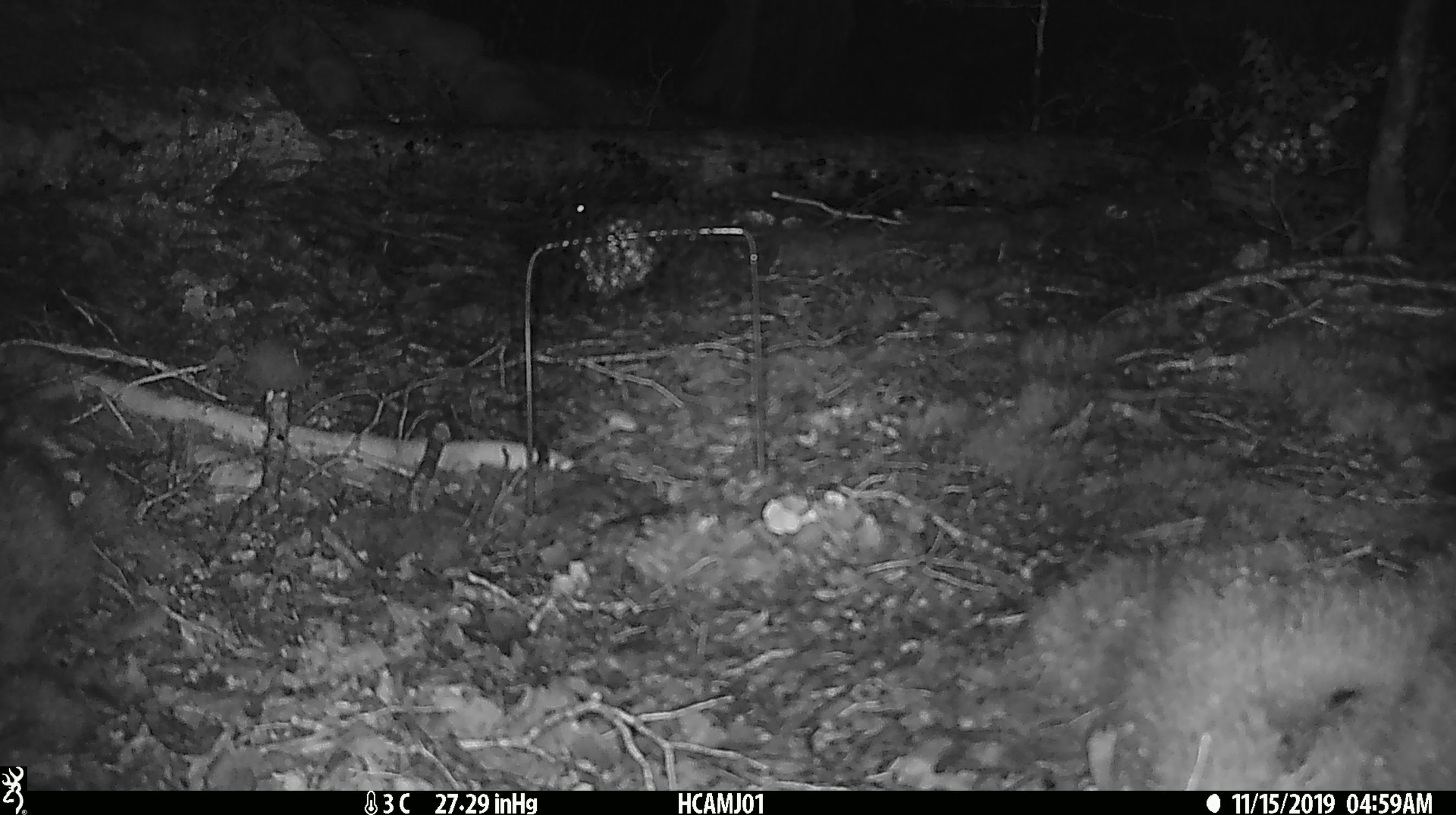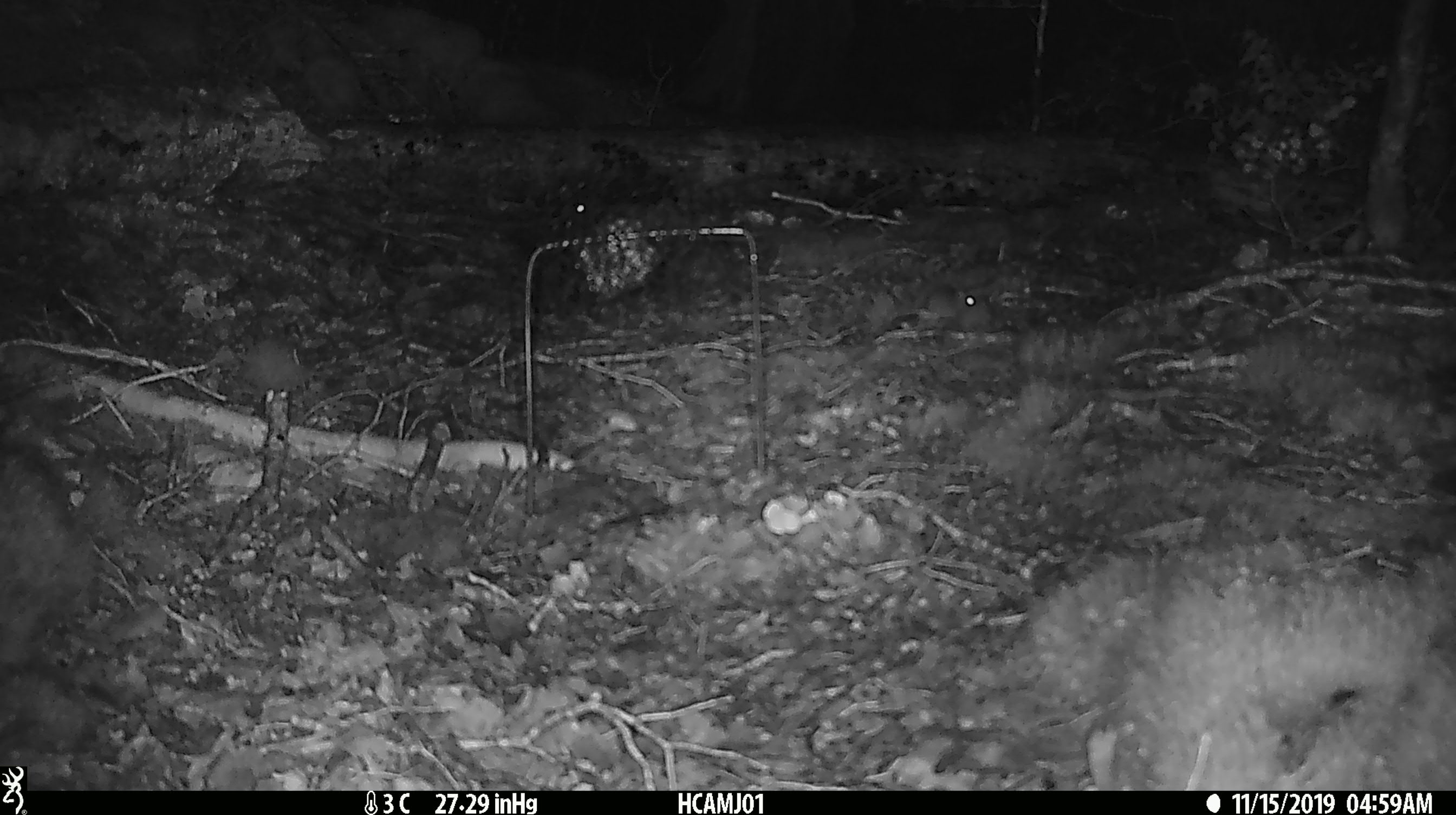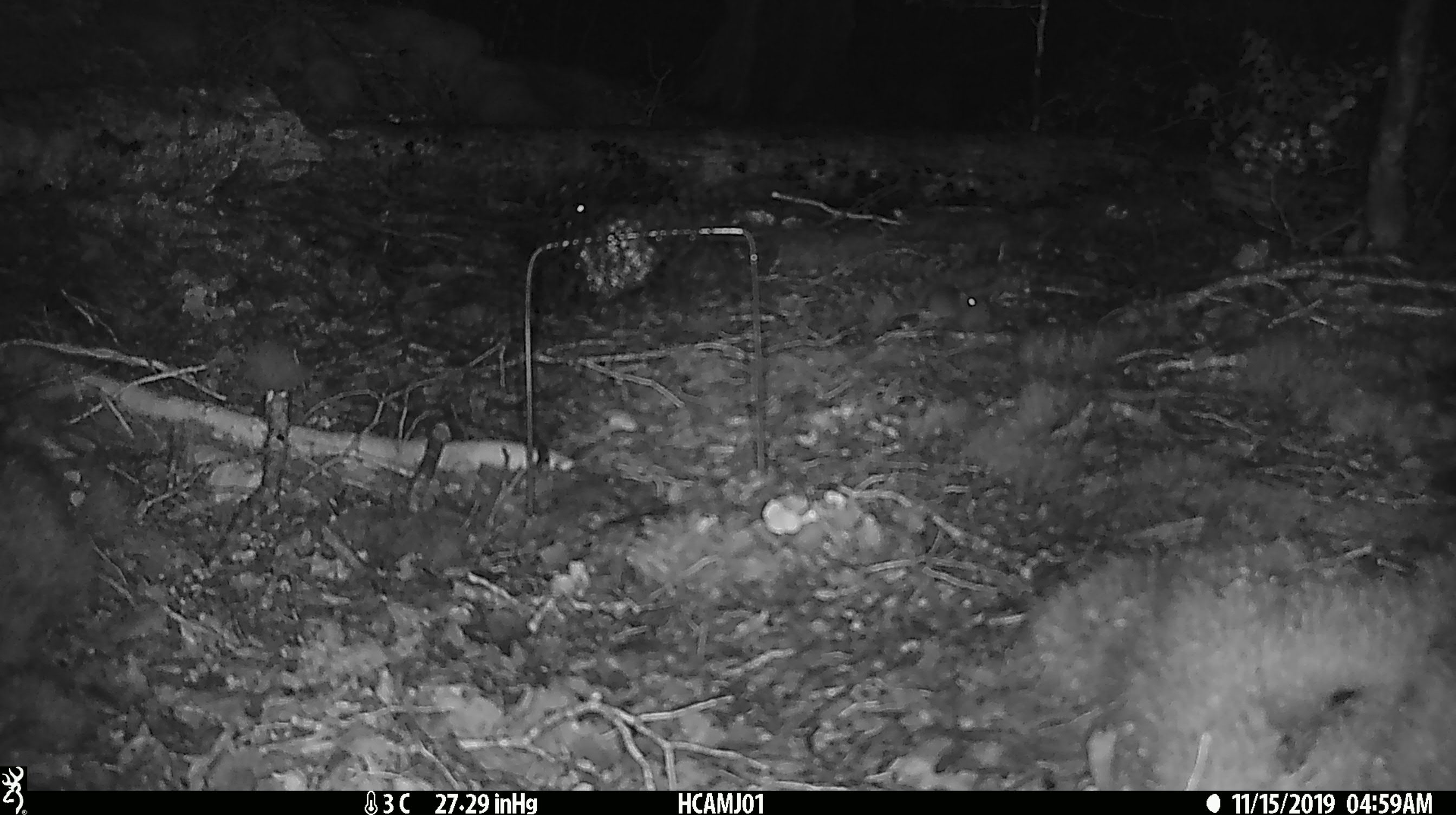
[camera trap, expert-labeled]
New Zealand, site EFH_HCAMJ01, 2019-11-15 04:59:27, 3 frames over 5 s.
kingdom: Animalia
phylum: Chordata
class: Mammalia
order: Rodentia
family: Muridae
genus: Mus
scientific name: Mus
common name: mouse